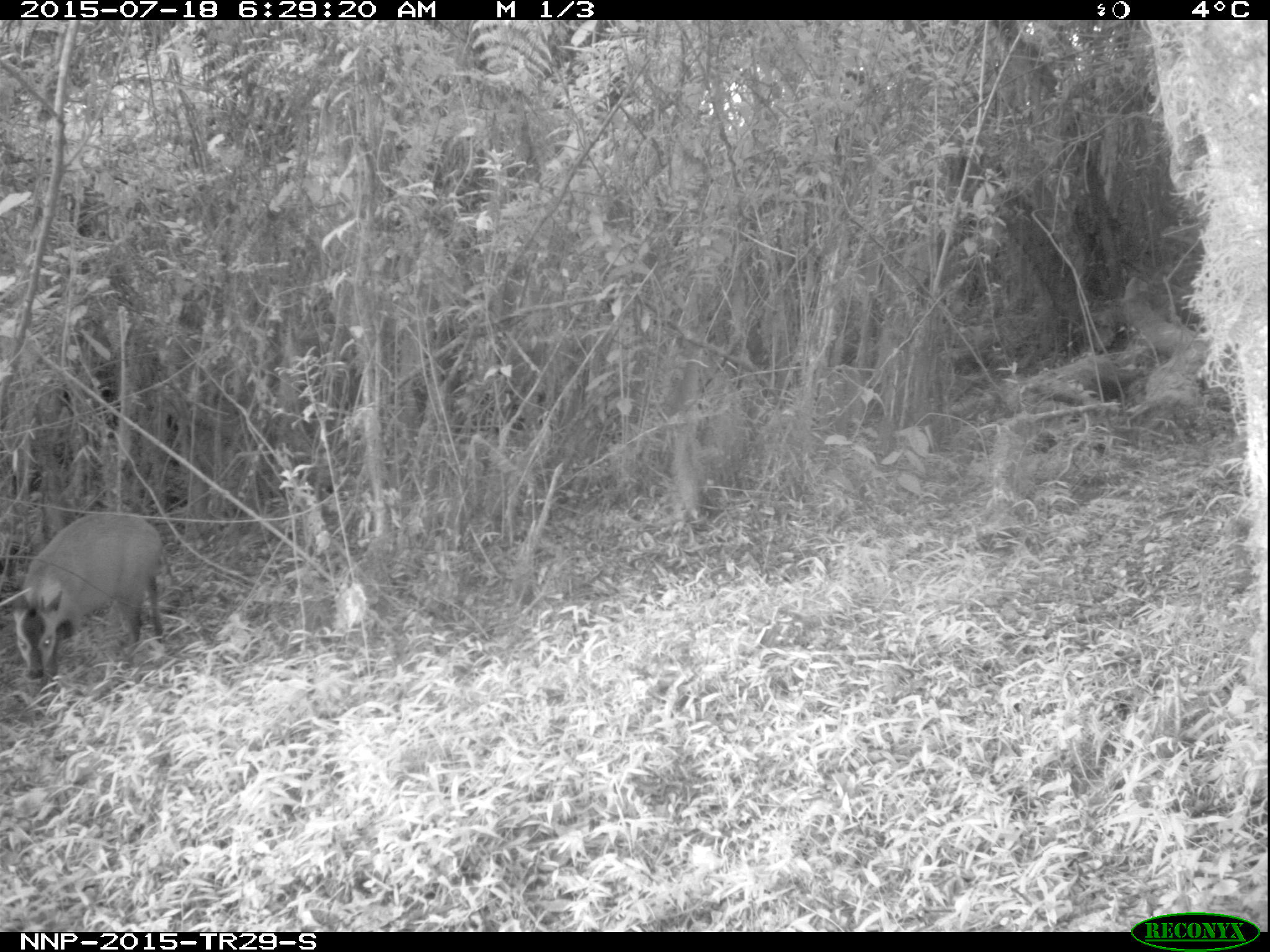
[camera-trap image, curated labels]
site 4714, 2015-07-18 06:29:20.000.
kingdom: Animalia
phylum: Chordata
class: Mammalia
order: Artiodactyla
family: Bovidae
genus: Cephalophus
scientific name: Cephalophus nigrifrons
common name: black-fronted duiker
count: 1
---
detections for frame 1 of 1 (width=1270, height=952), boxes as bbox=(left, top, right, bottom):
cephalophus nigrifrons: bbox=(0, 505, 164, 682)